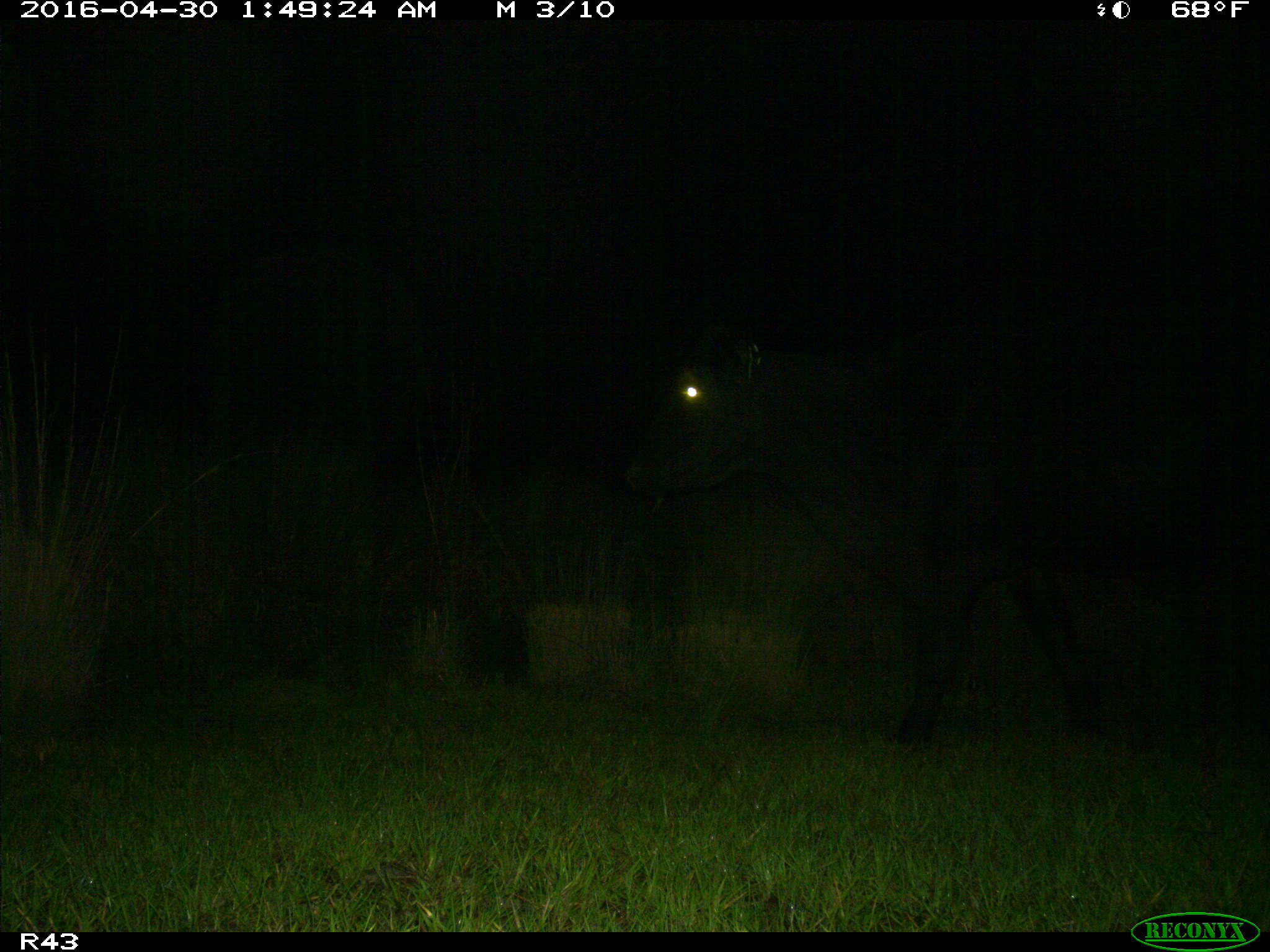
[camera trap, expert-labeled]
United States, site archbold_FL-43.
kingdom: Animalia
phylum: Chordata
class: Mammalia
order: Artiodactyla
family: Bovidae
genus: Bos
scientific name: Bos taurus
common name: domestic cow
Bos taurus (domestic cow).